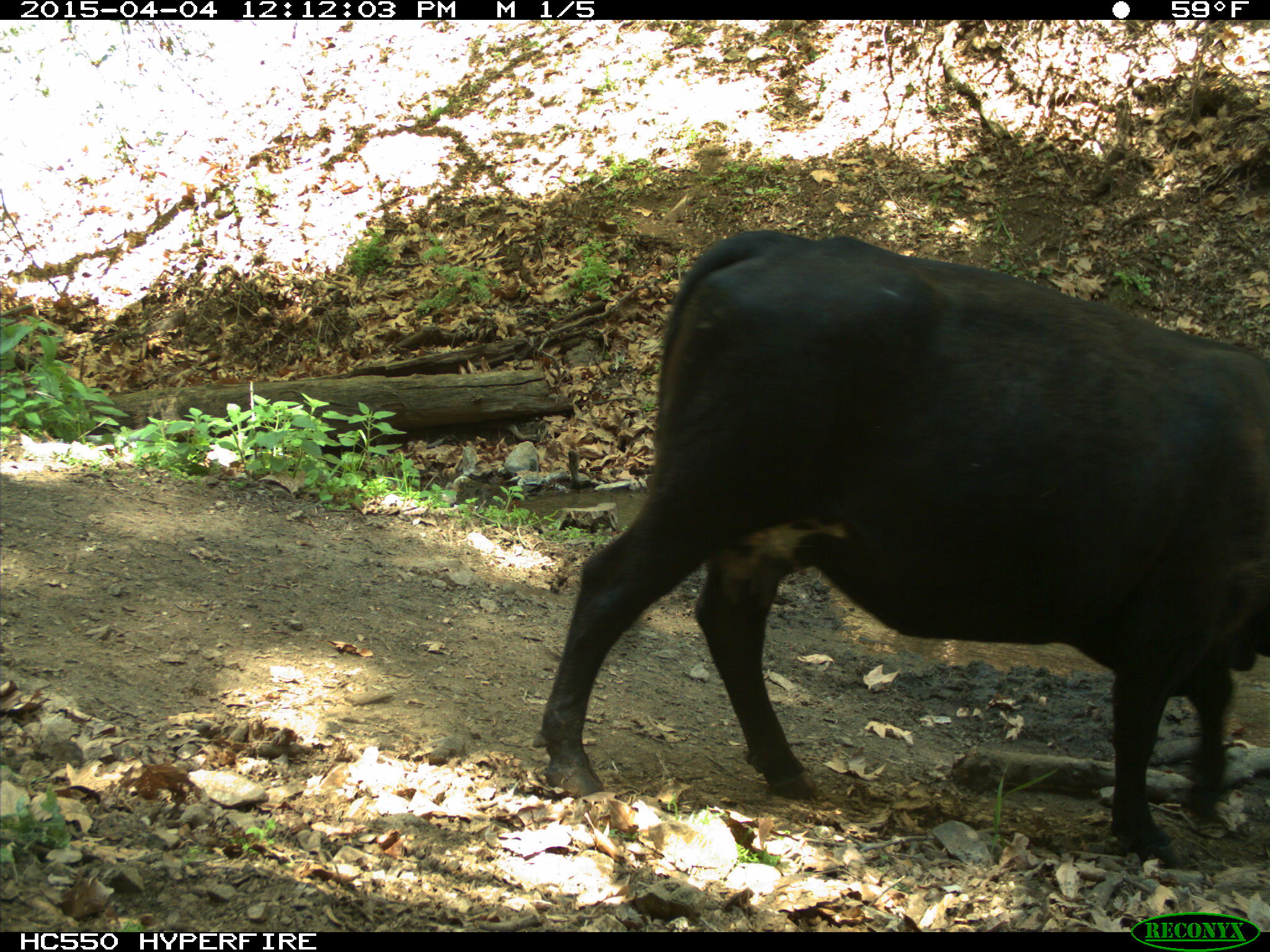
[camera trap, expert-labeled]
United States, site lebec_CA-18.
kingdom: Animalia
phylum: Chordata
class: Mammalia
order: Artiodactyla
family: Bovidae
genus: Bos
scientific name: Bos taurus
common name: domestic cow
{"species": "Bos taurus (domestic cow)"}